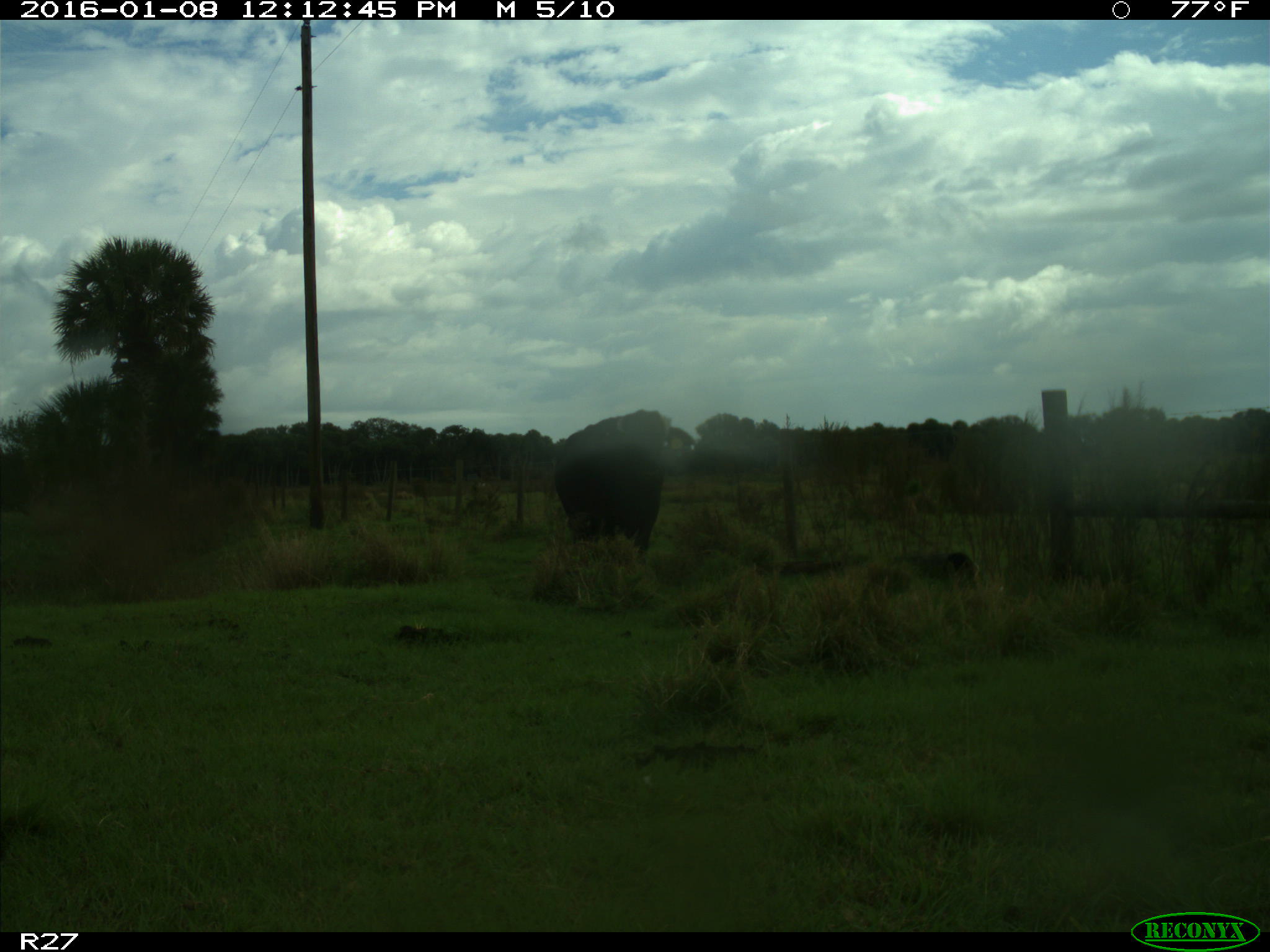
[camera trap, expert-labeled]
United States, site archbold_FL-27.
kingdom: Animalia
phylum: Chordata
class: Mammalia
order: Artiodactyla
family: Bovidae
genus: Bos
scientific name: Bos taurus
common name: domestic cow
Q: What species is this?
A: Bos taurus (domestic cow).